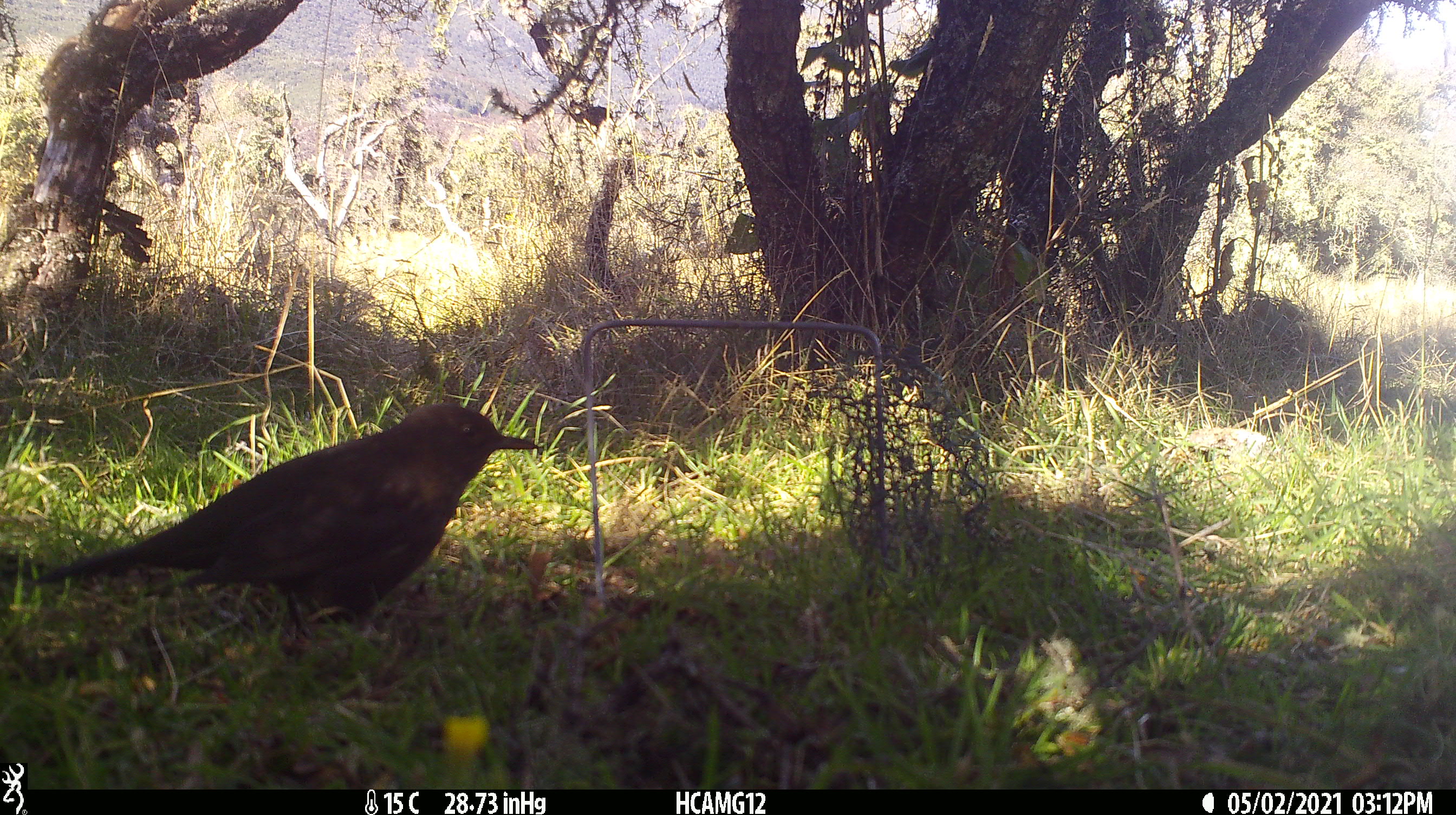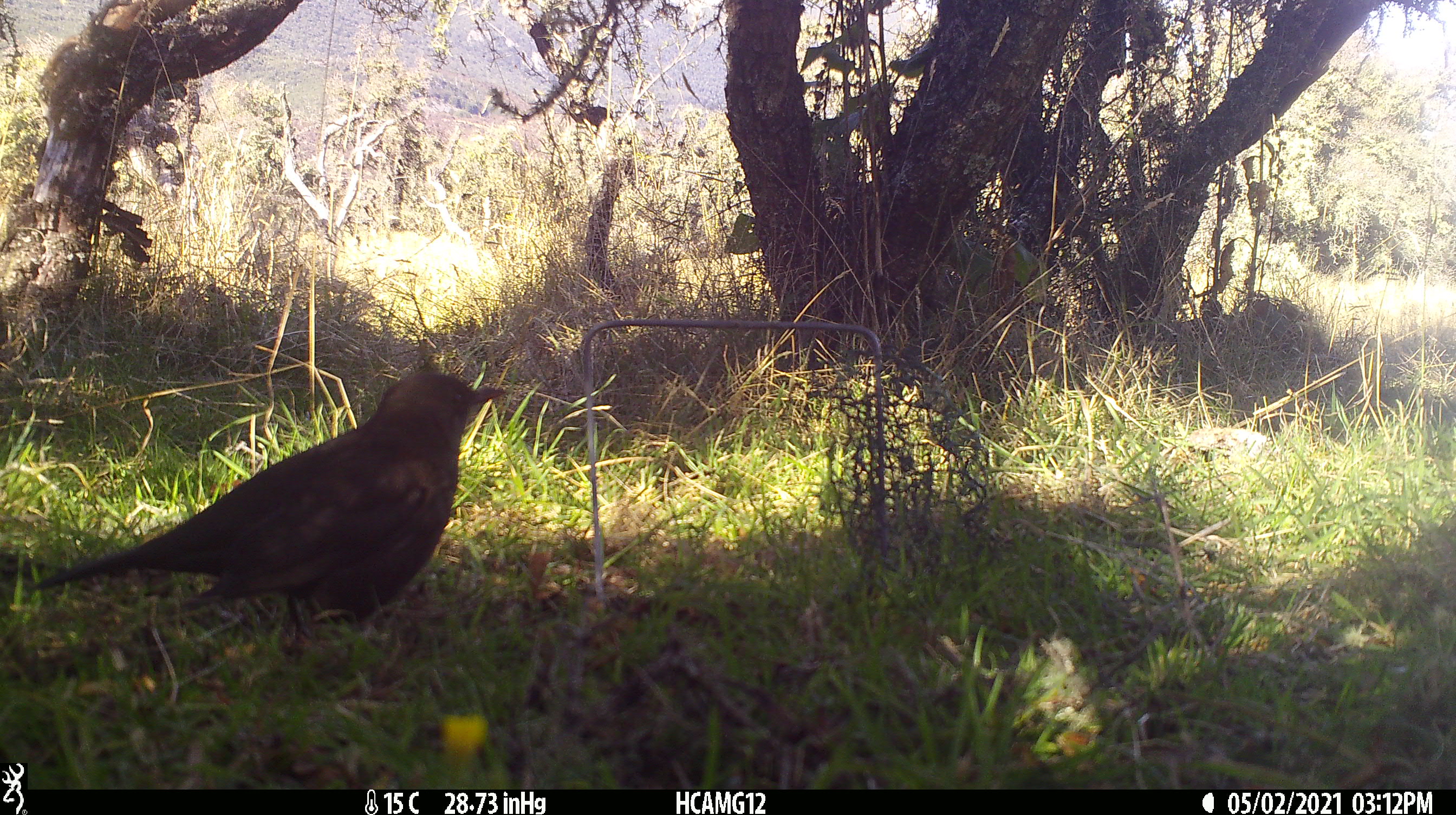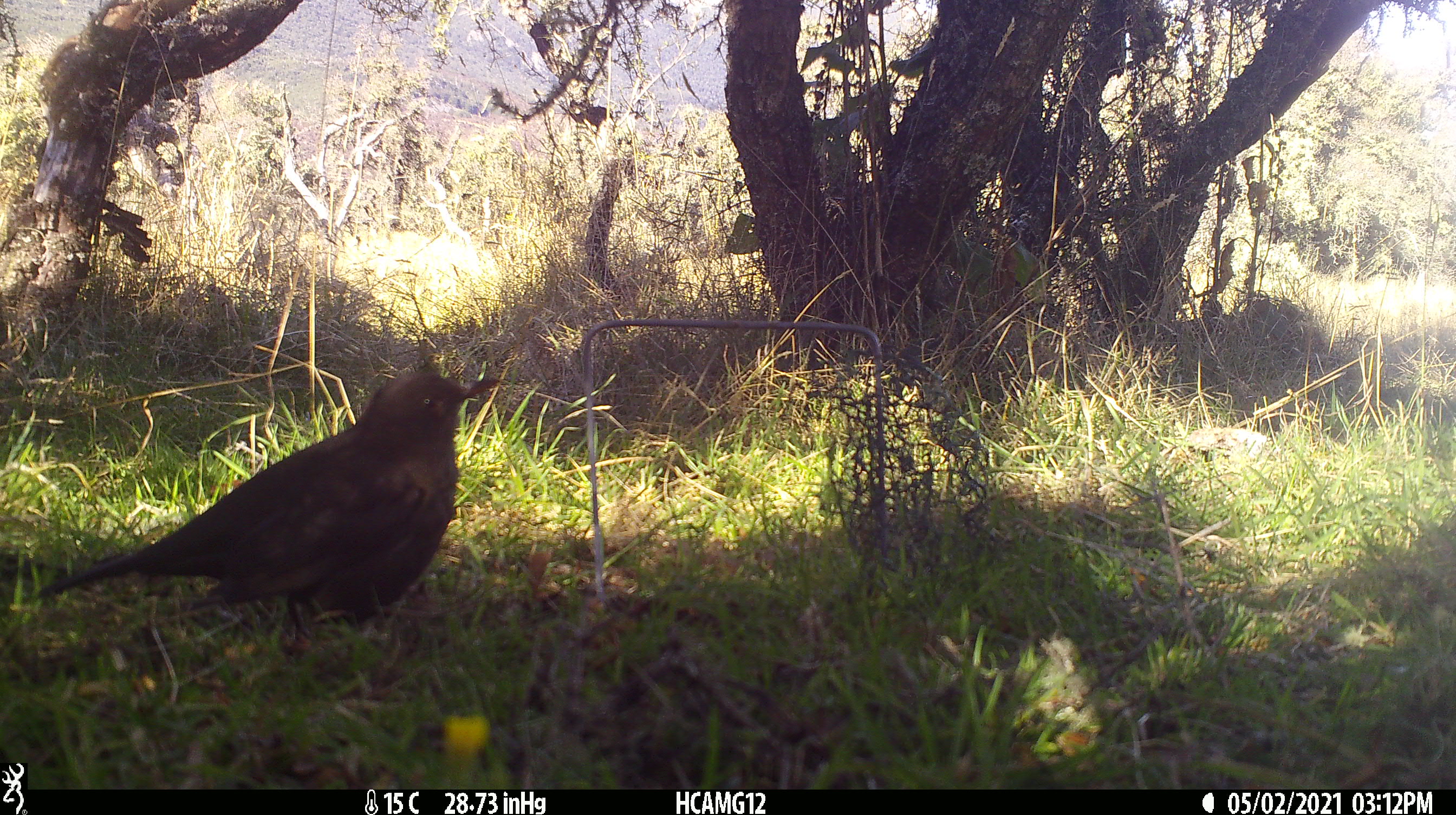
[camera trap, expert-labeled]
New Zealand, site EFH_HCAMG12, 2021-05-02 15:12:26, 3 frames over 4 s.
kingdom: Animalia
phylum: Chordata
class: Aves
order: Passeriformes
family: Turdidae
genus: Turdus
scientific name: Turdus merula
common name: eurasian blackbird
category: blackbird